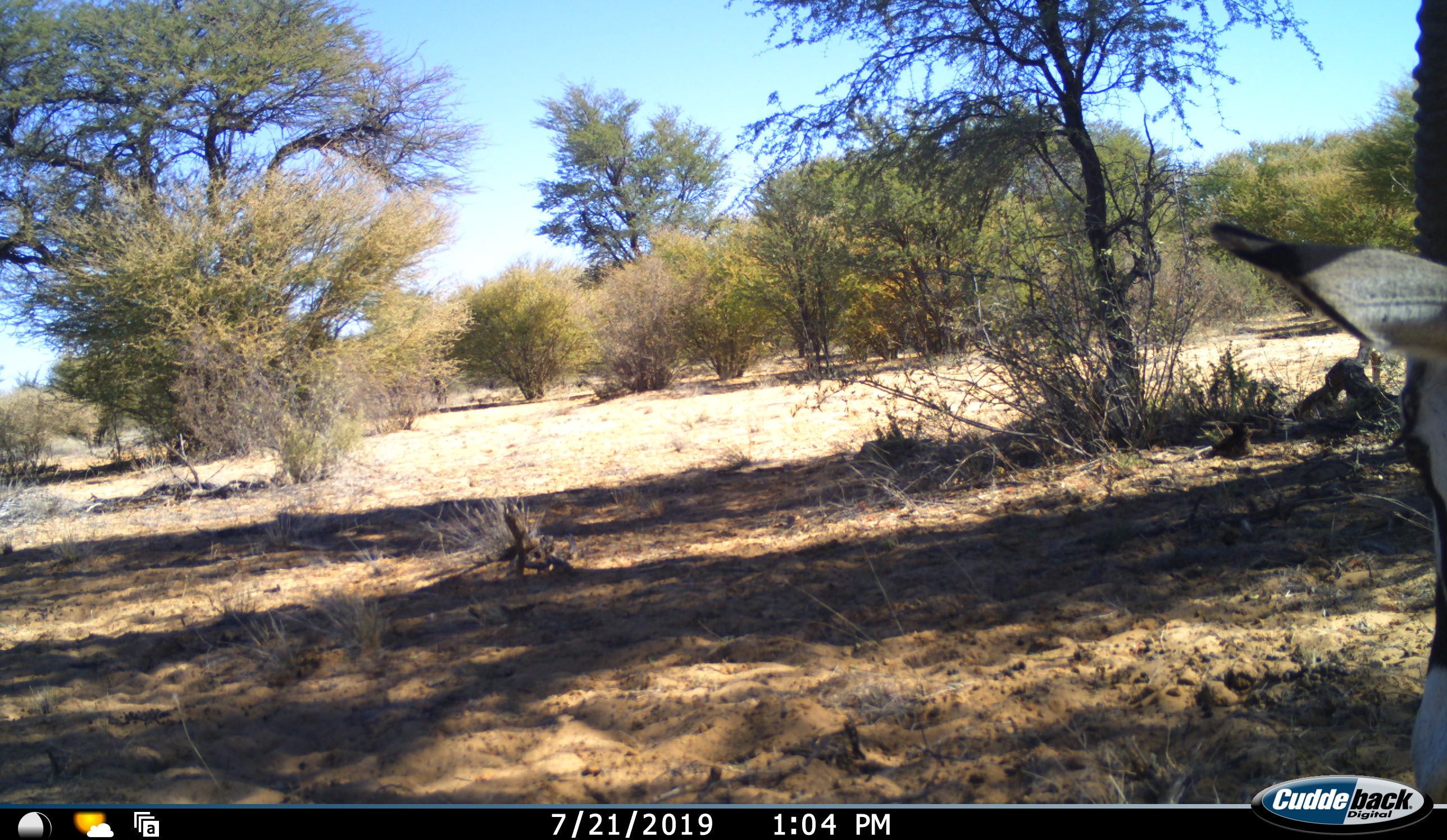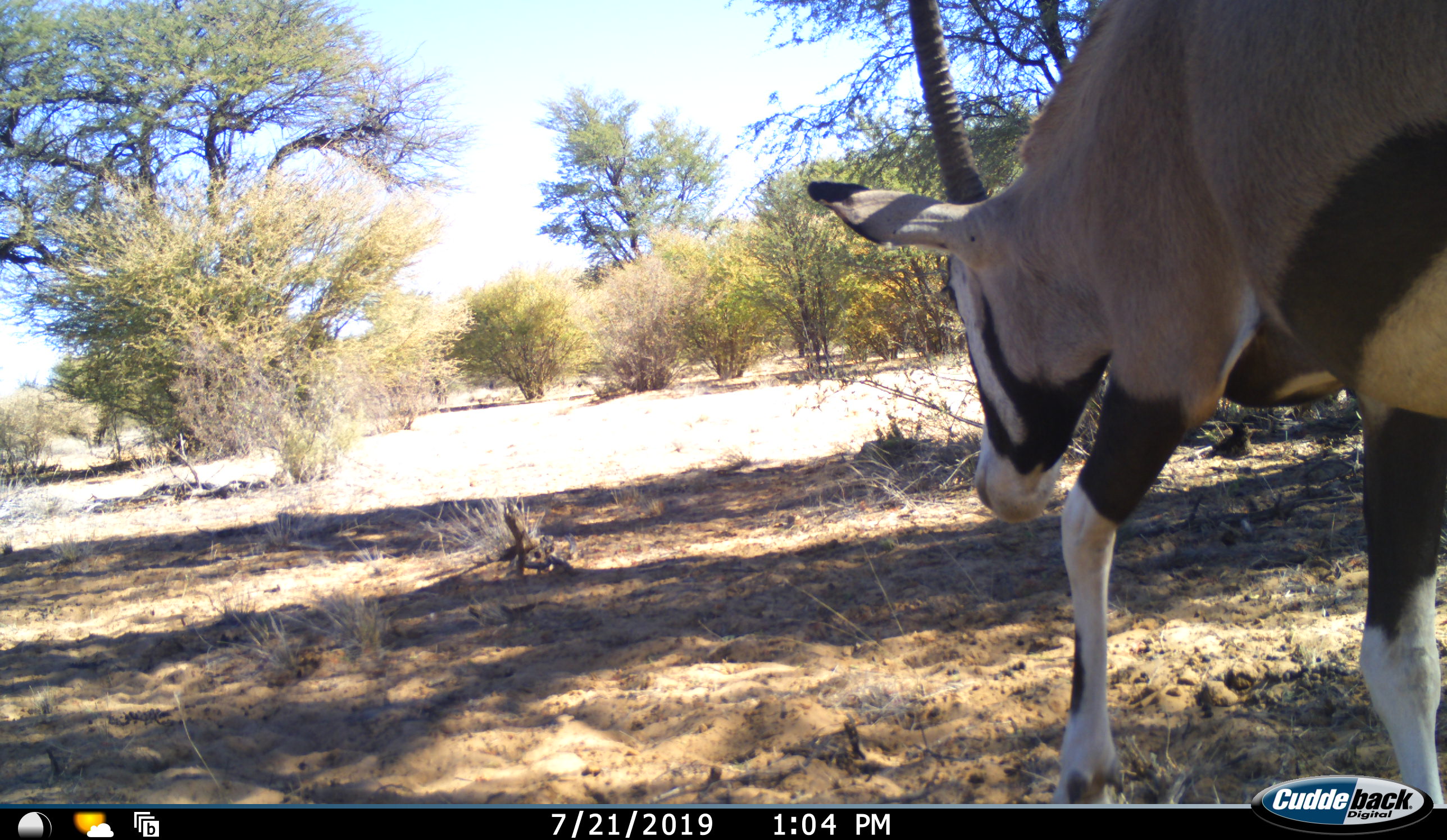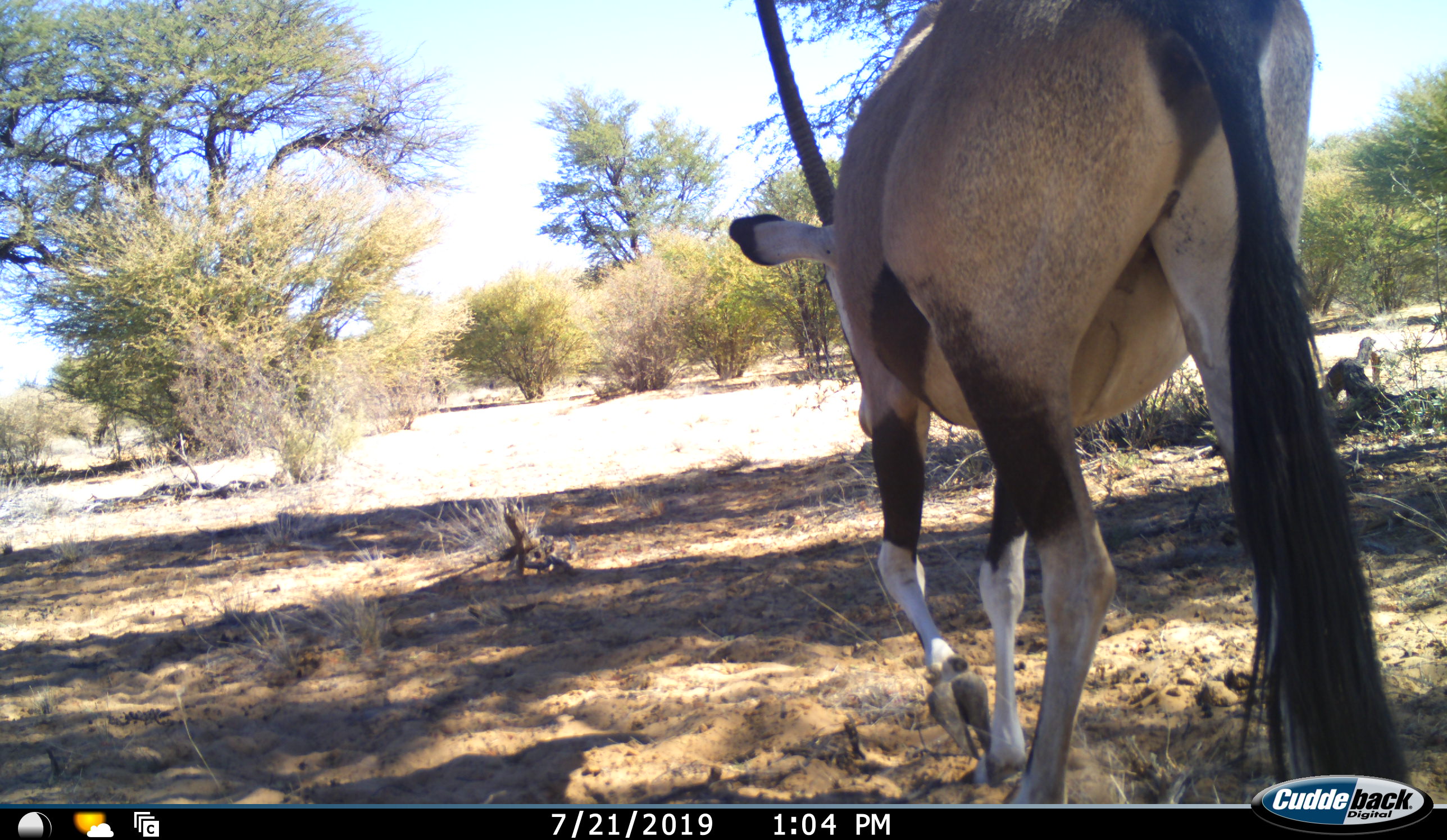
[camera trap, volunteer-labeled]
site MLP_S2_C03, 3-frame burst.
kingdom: Animalia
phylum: Chordata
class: Mammalia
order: Artiodactyla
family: Bovidae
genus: Oryx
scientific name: Oryx gazella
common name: gemsbok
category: oryx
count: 1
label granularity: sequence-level